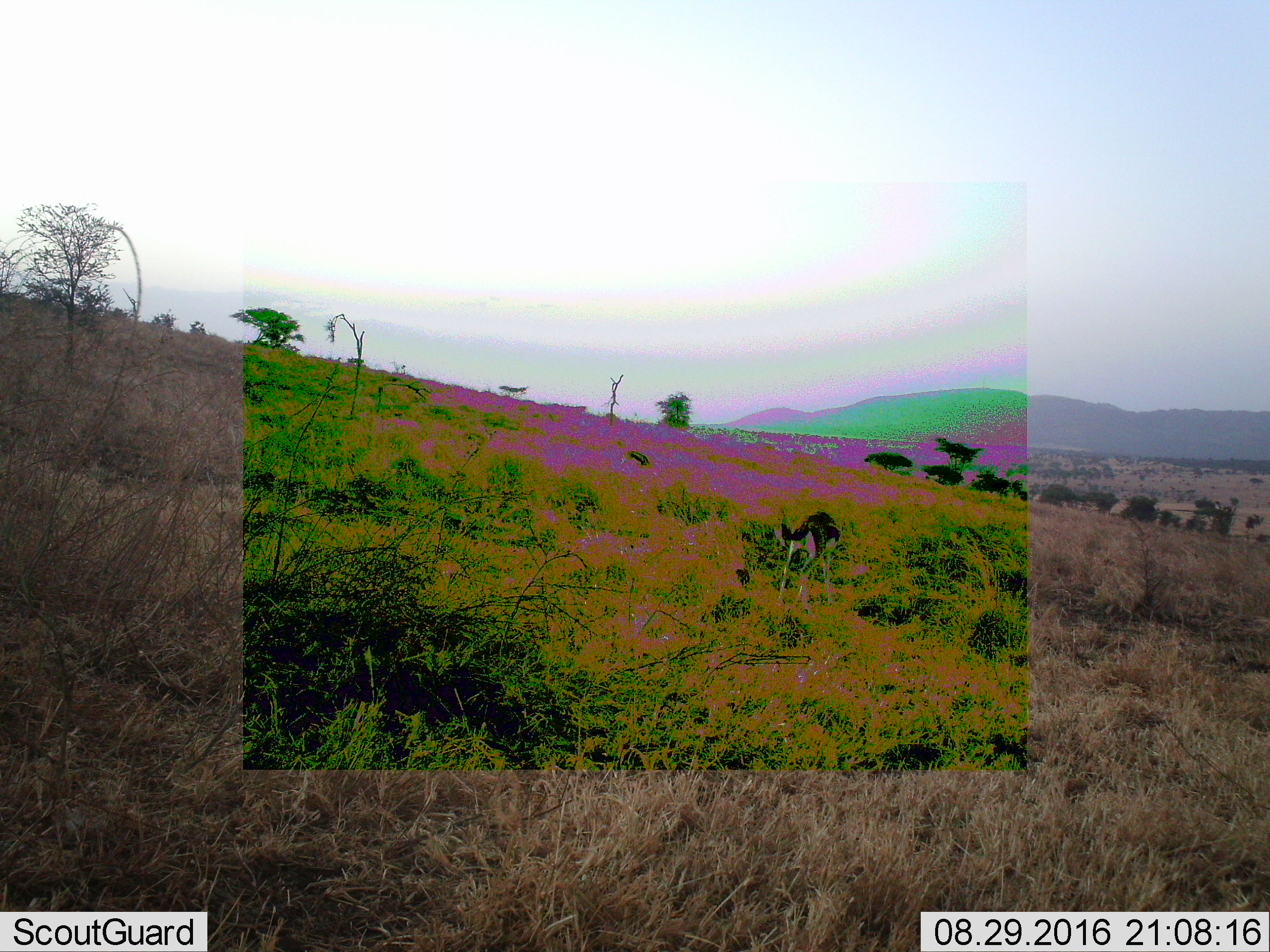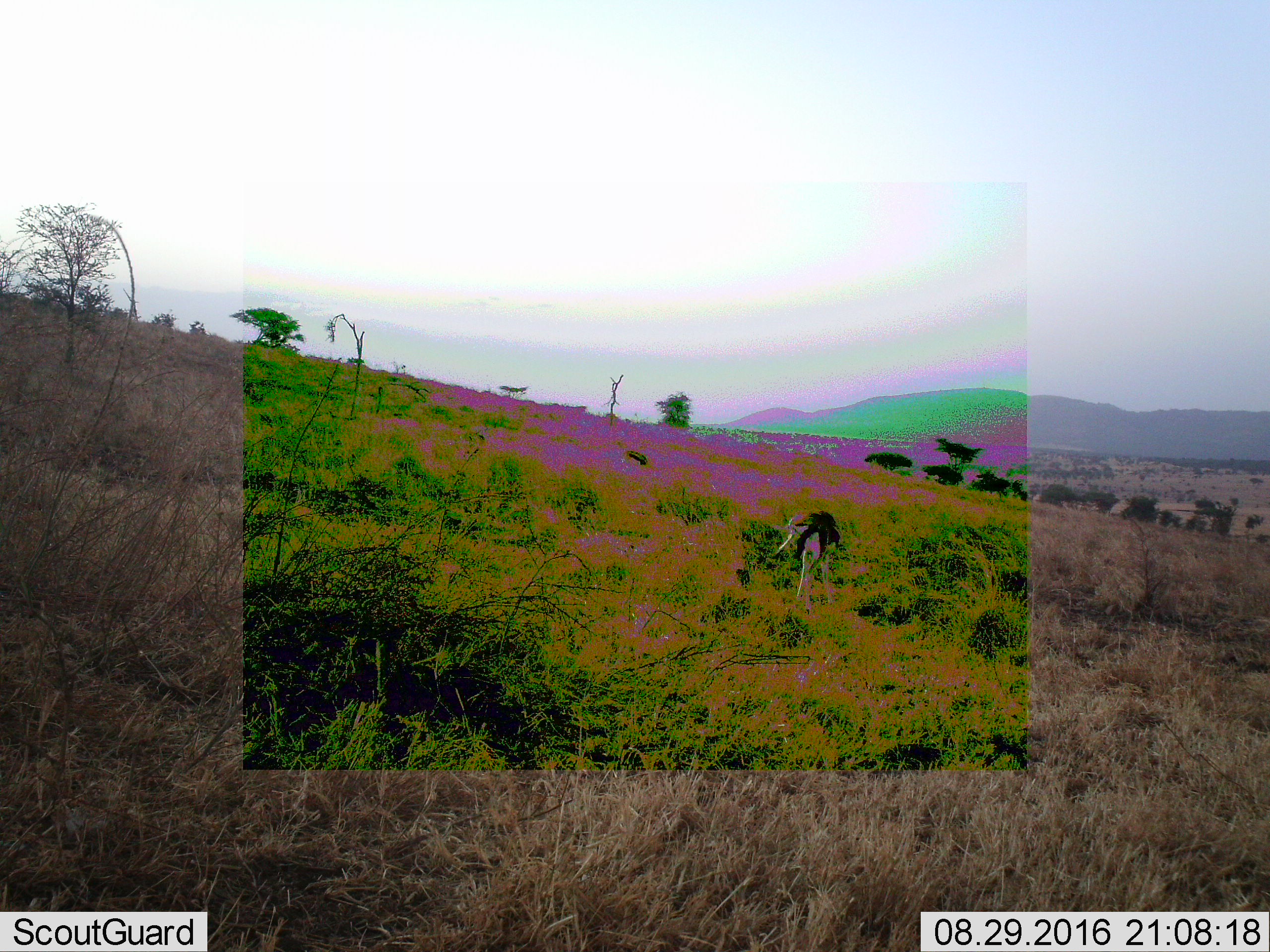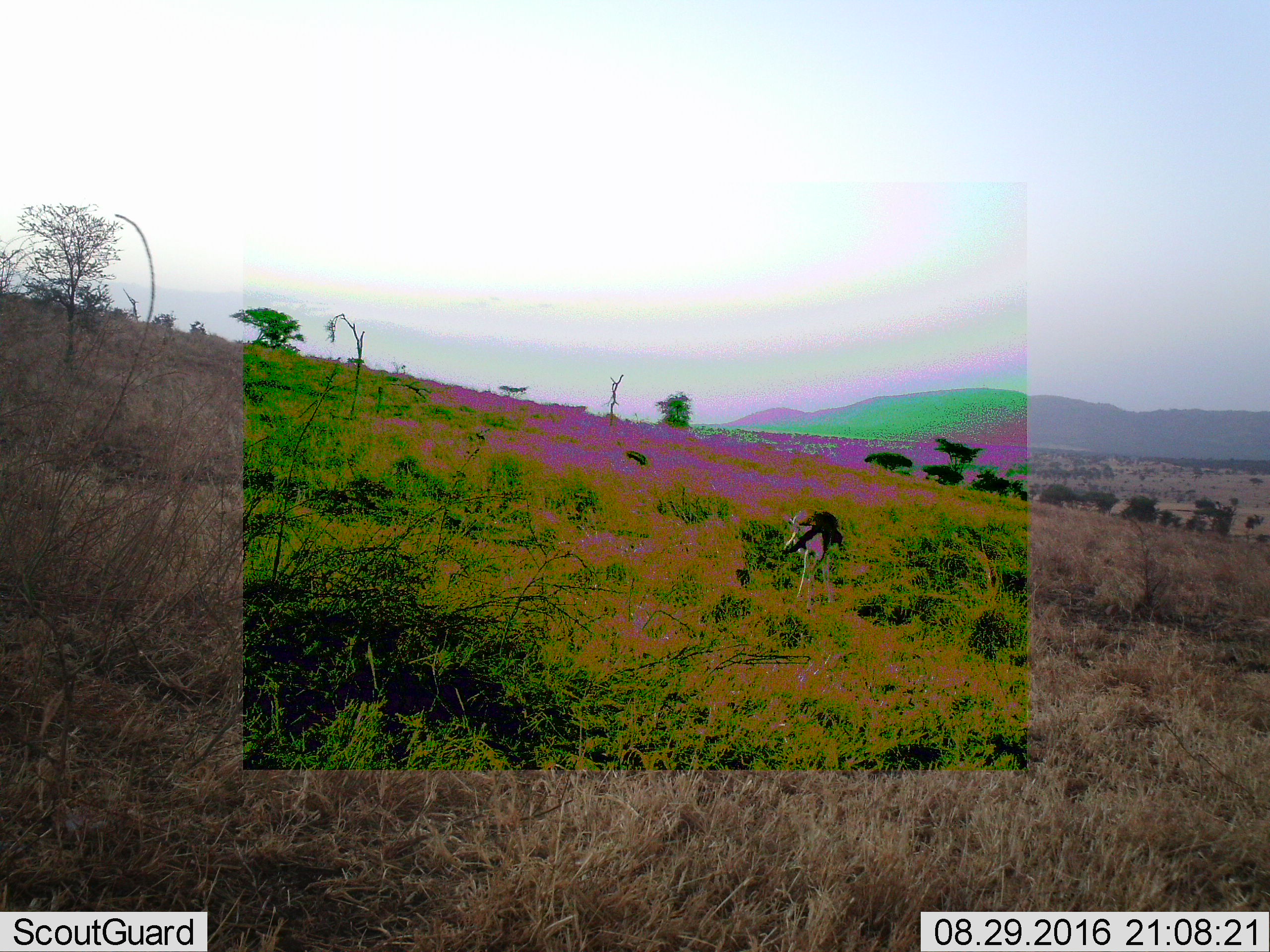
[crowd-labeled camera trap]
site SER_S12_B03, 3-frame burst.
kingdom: Animalia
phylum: Chordata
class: Mammalia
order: Artiodactyla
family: Bovidae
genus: Eudorcas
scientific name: Eudorcas thomsonii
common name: thomson's gazelle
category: gazellethomsons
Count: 1.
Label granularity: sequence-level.